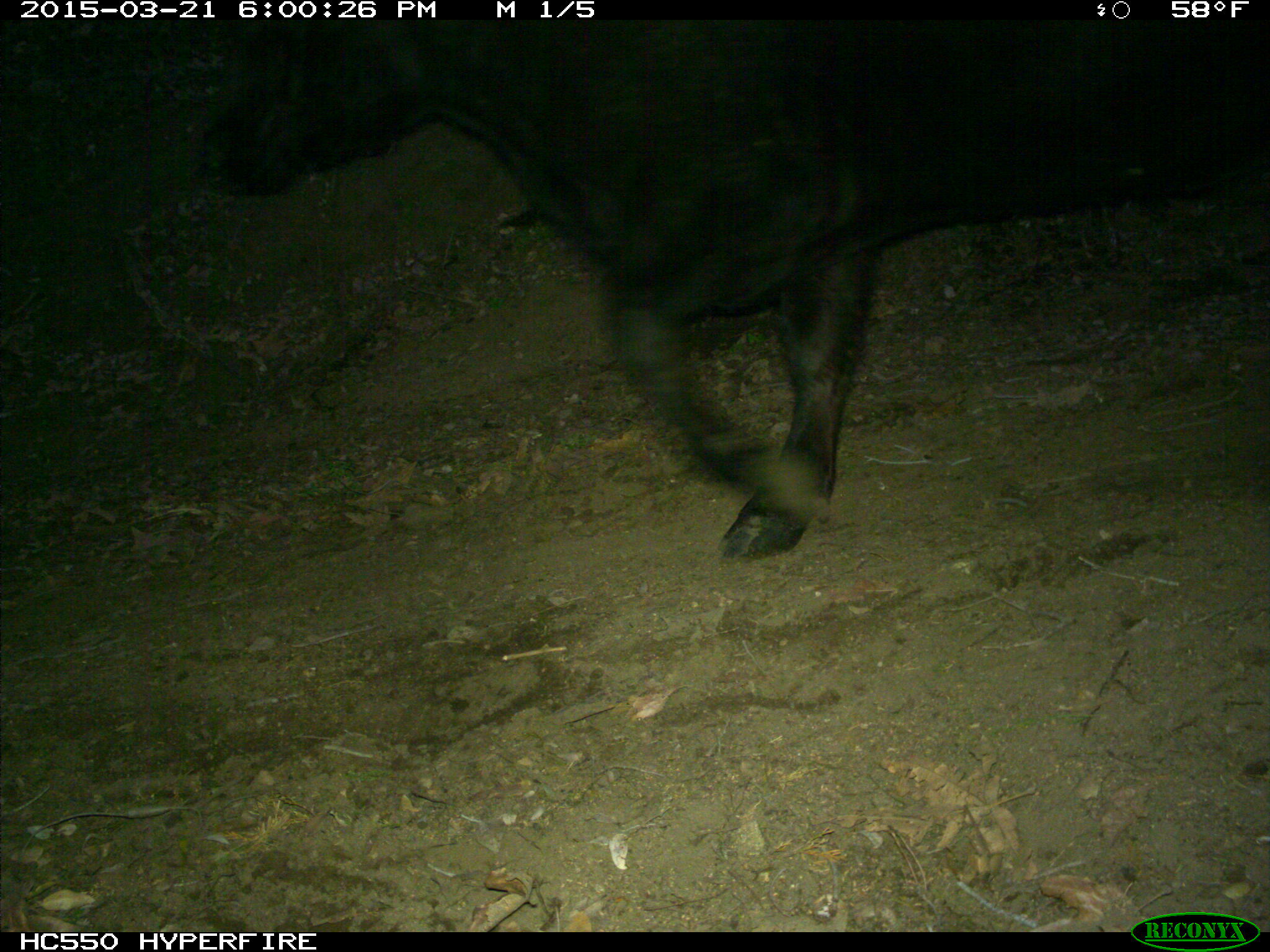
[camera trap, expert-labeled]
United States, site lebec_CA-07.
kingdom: Animalia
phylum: Chordata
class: Mammalia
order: Artiodactyla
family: Bovidae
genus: Bos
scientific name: Bos taurus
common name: domestic cow